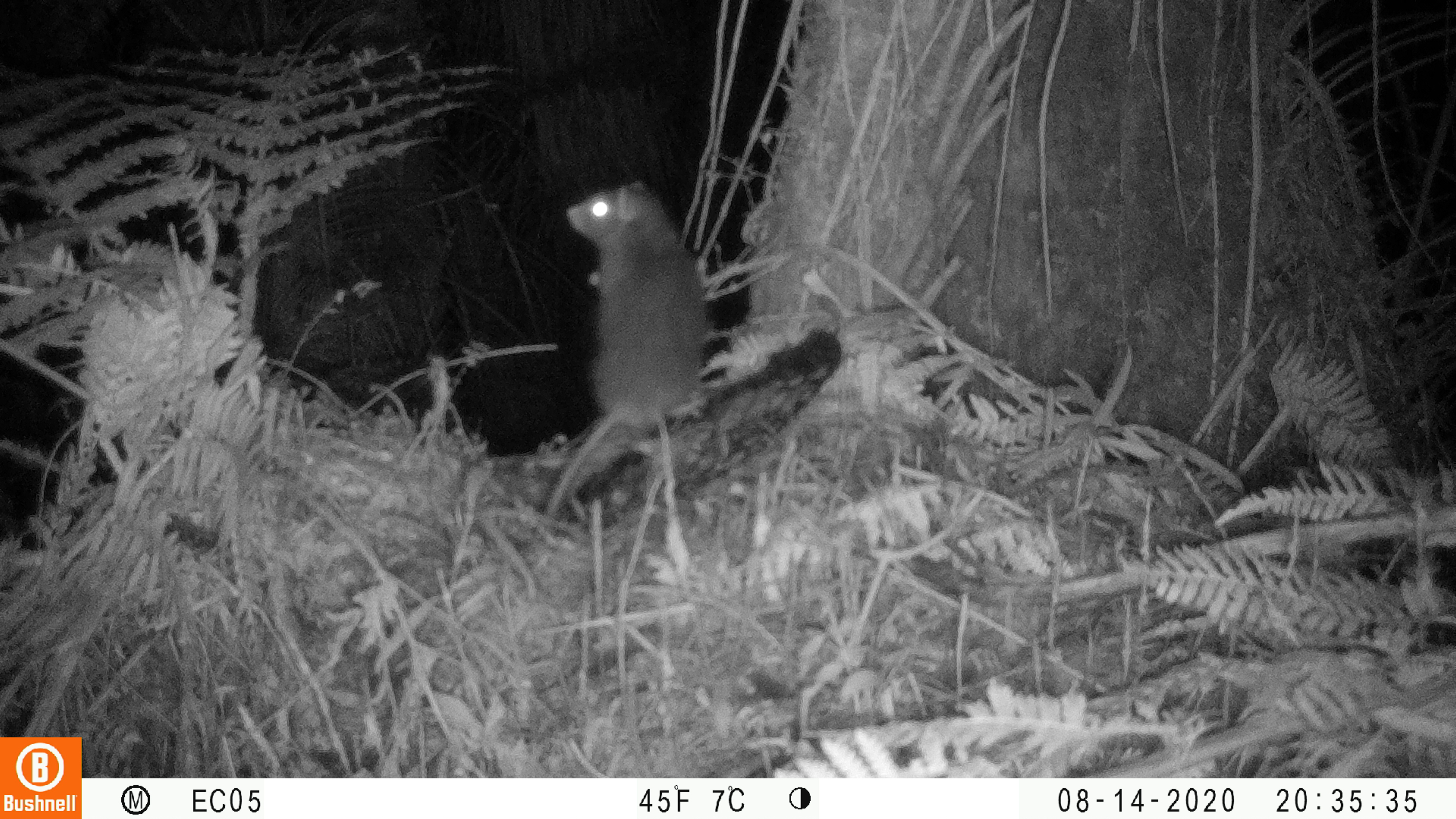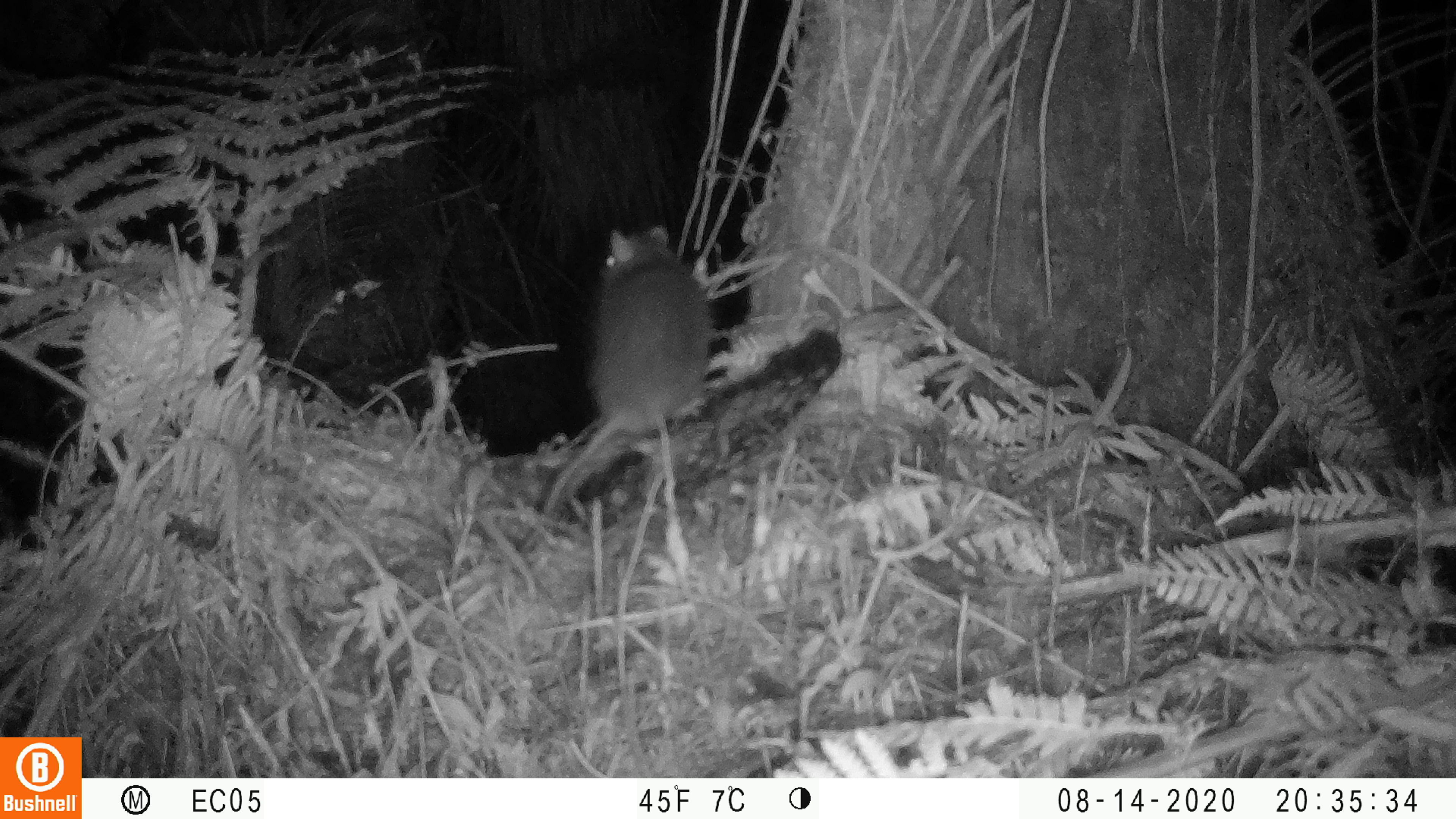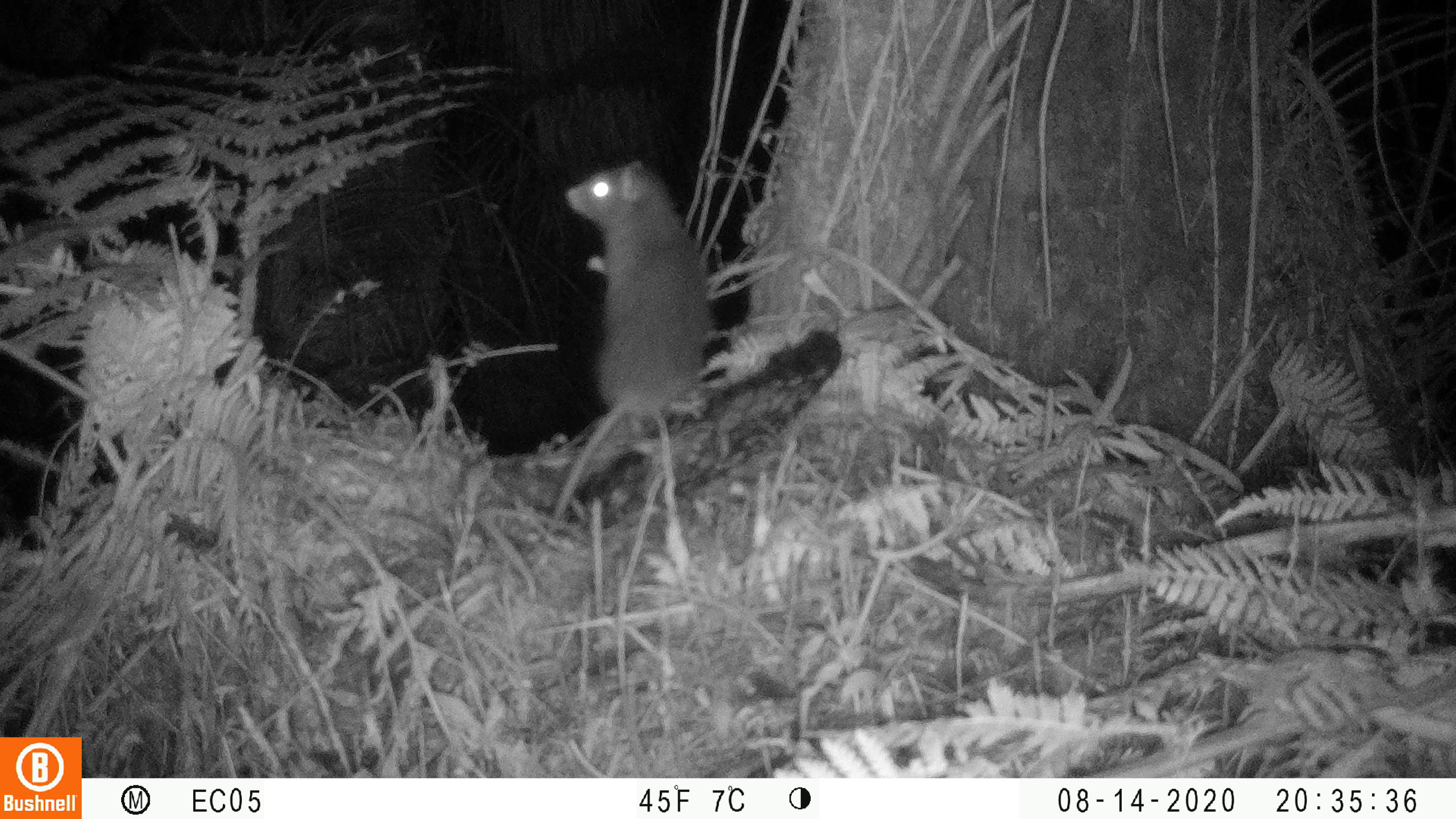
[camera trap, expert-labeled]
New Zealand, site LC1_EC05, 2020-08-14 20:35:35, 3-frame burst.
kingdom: Animalia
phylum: Chordata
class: Mammalia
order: Rodentia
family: Muridae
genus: Rattus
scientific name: Rattus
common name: rat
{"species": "rat (Rattus)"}